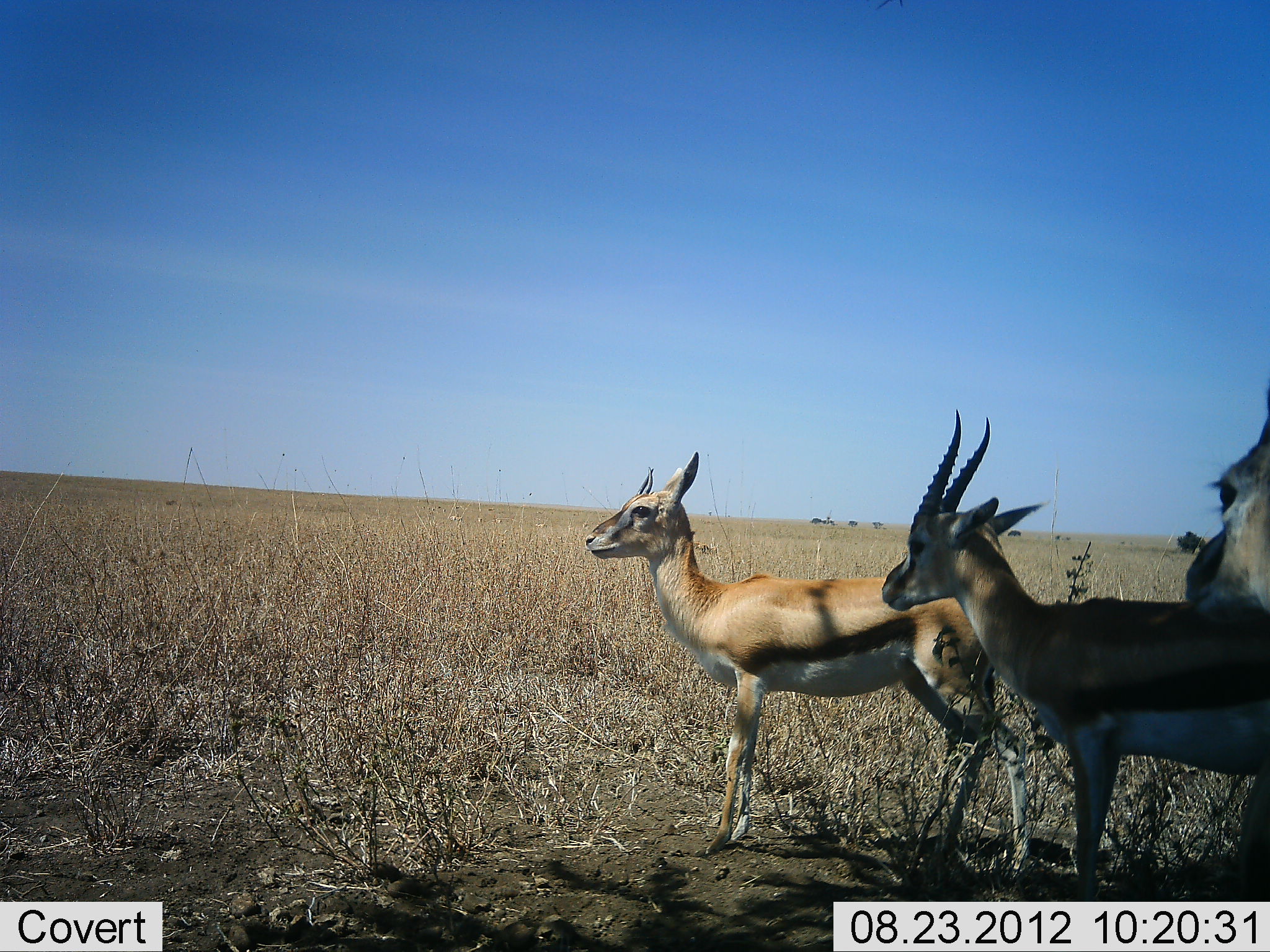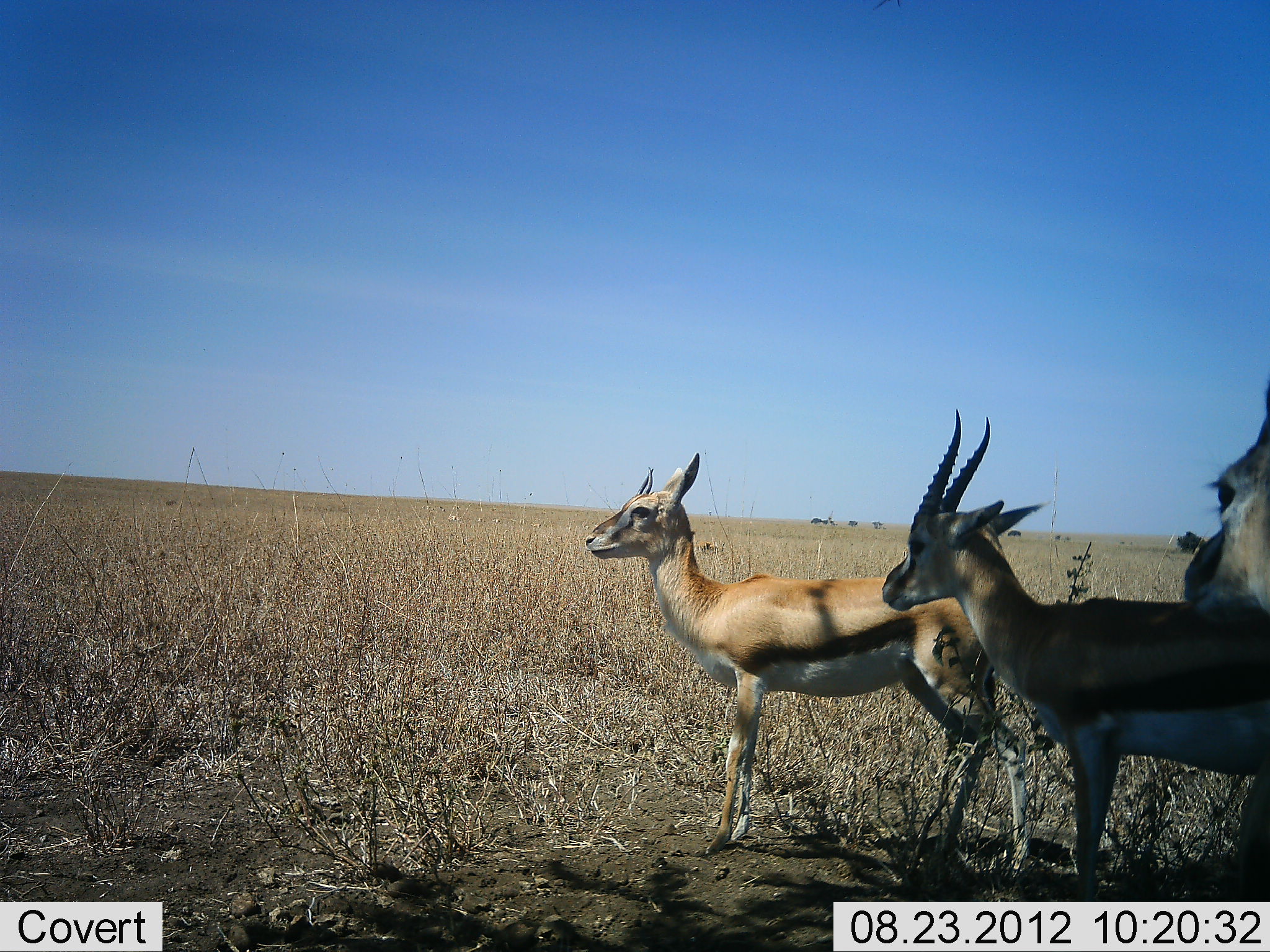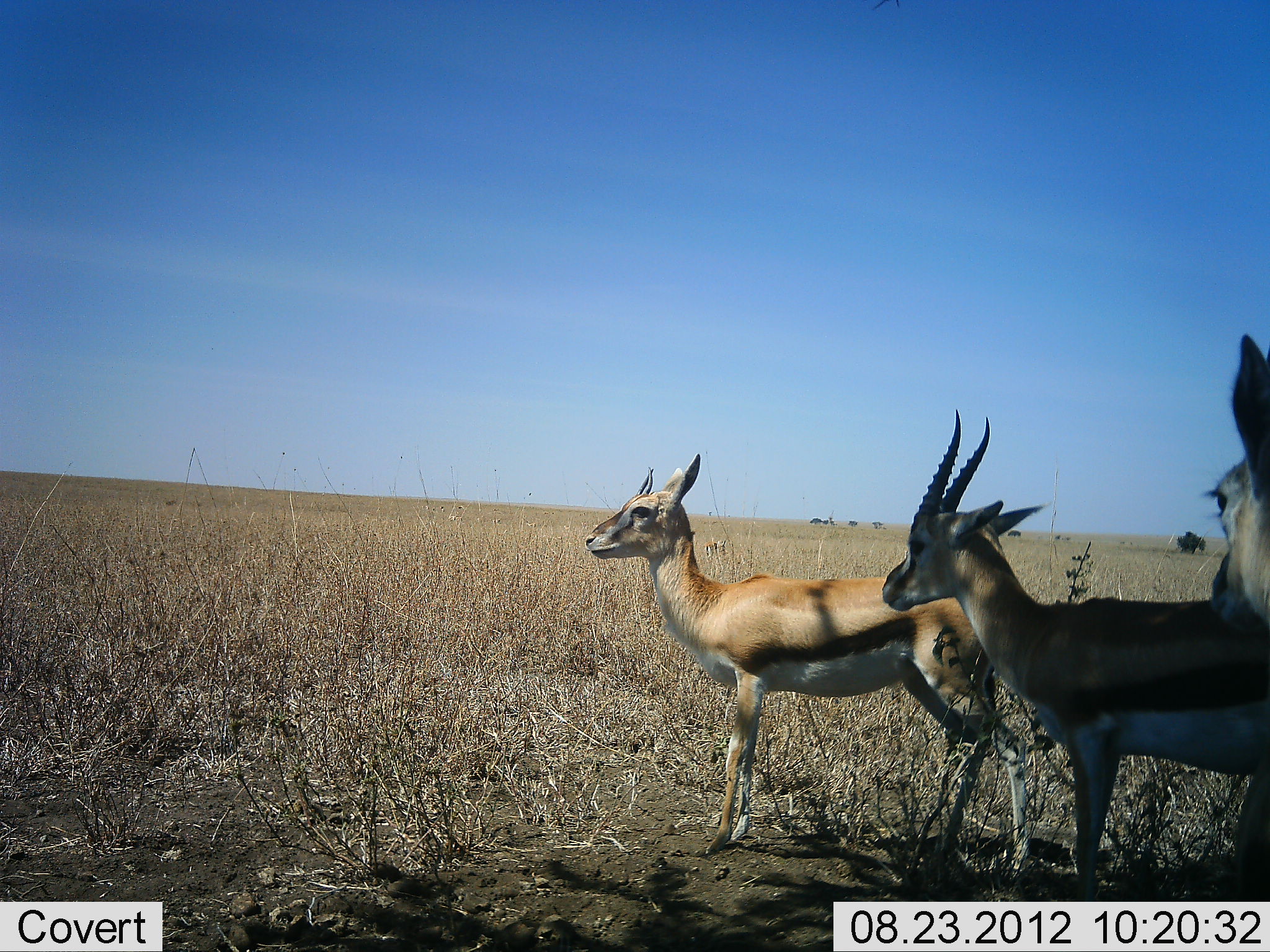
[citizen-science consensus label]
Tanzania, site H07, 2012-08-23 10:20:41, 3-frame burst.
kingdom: Animalia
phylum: Chordata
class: Mammalia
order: Artiodactyla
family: Bovidae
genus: Eudorcas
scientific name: Eudorcas thomsonii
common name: thomson's gazelle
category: gazellethomsons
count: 3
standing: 100%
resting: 0%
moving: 10%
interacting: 0%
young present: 0%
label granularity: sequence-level